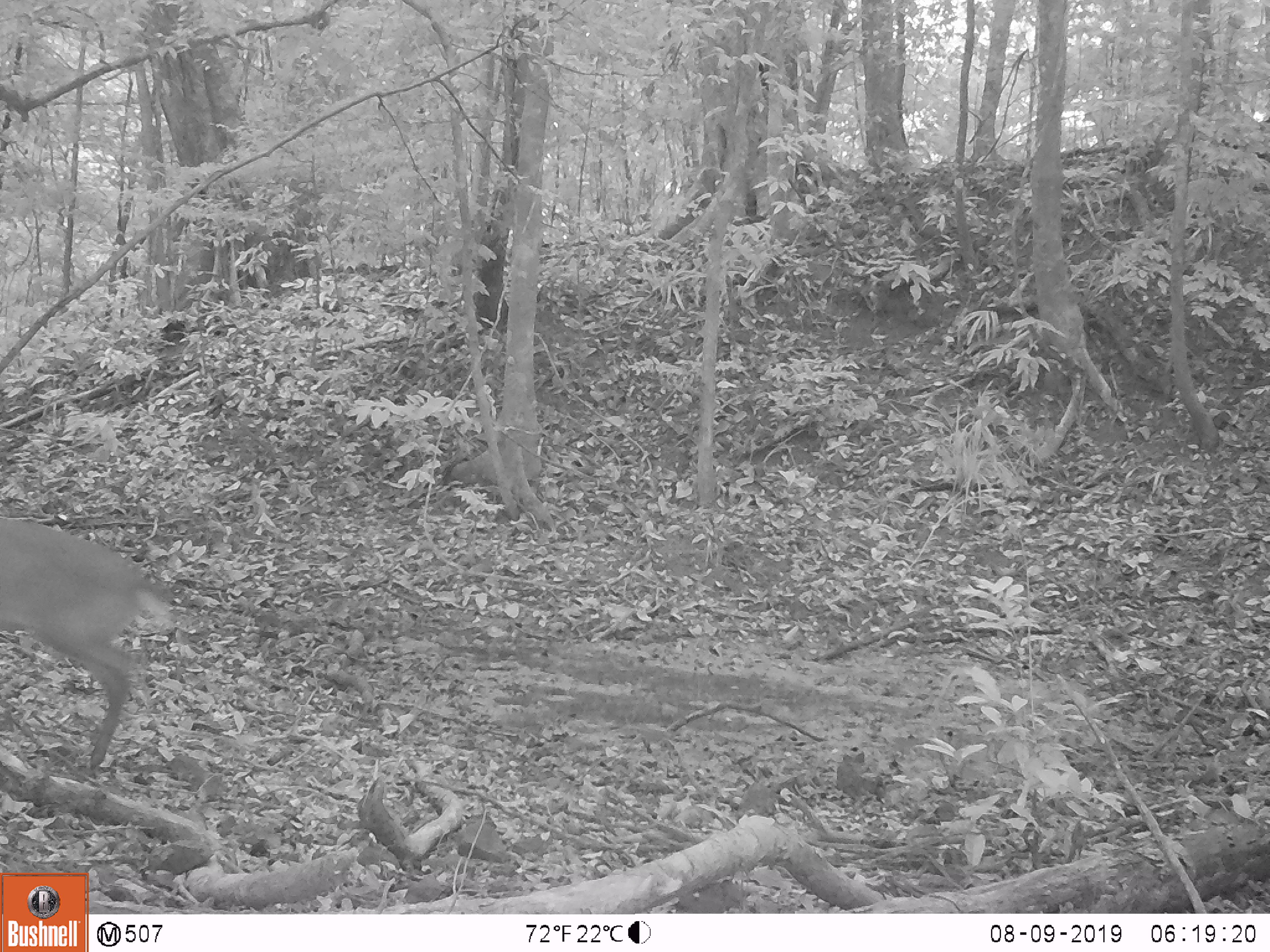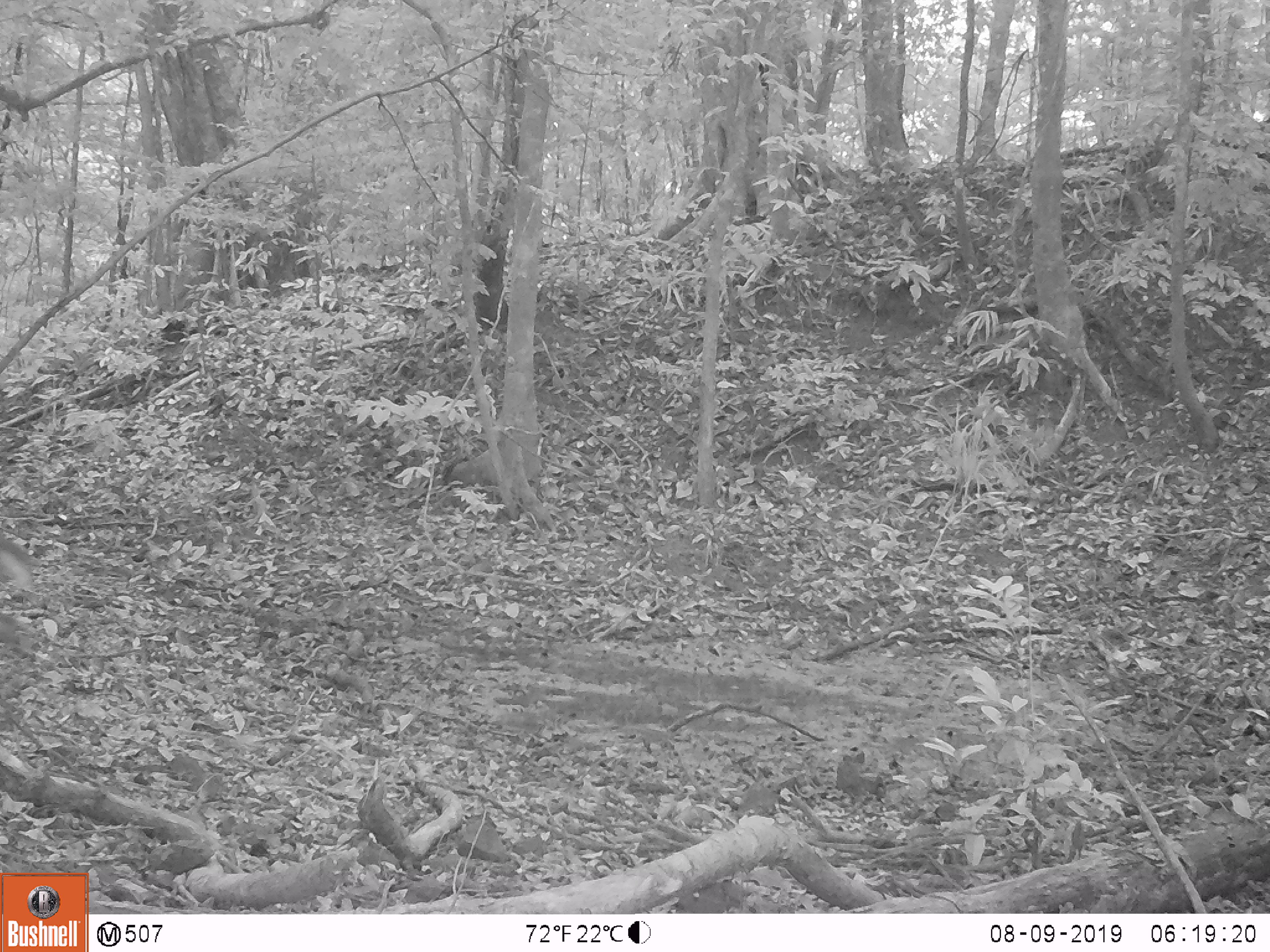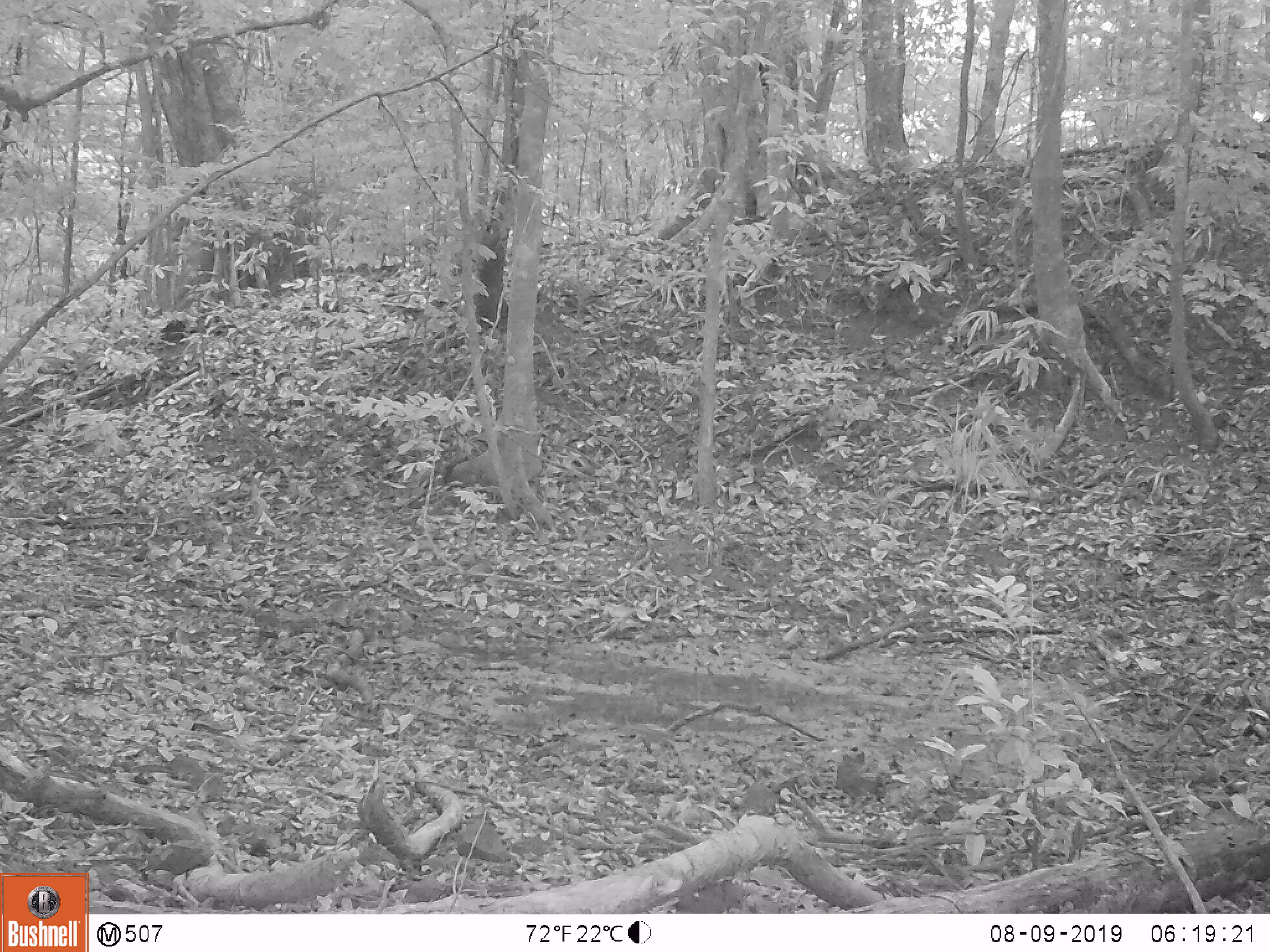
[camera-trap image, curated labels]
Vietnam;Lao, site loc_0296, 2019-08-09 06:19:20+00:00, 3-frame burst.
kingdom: Animalia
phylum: Chordata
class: Mammalia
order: Artiodactyla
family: Cervidae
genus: Muntiacus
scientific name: Muntiacus vuquangensis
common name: large-antlered muntjac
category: large antlered muntjac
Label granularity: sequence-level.